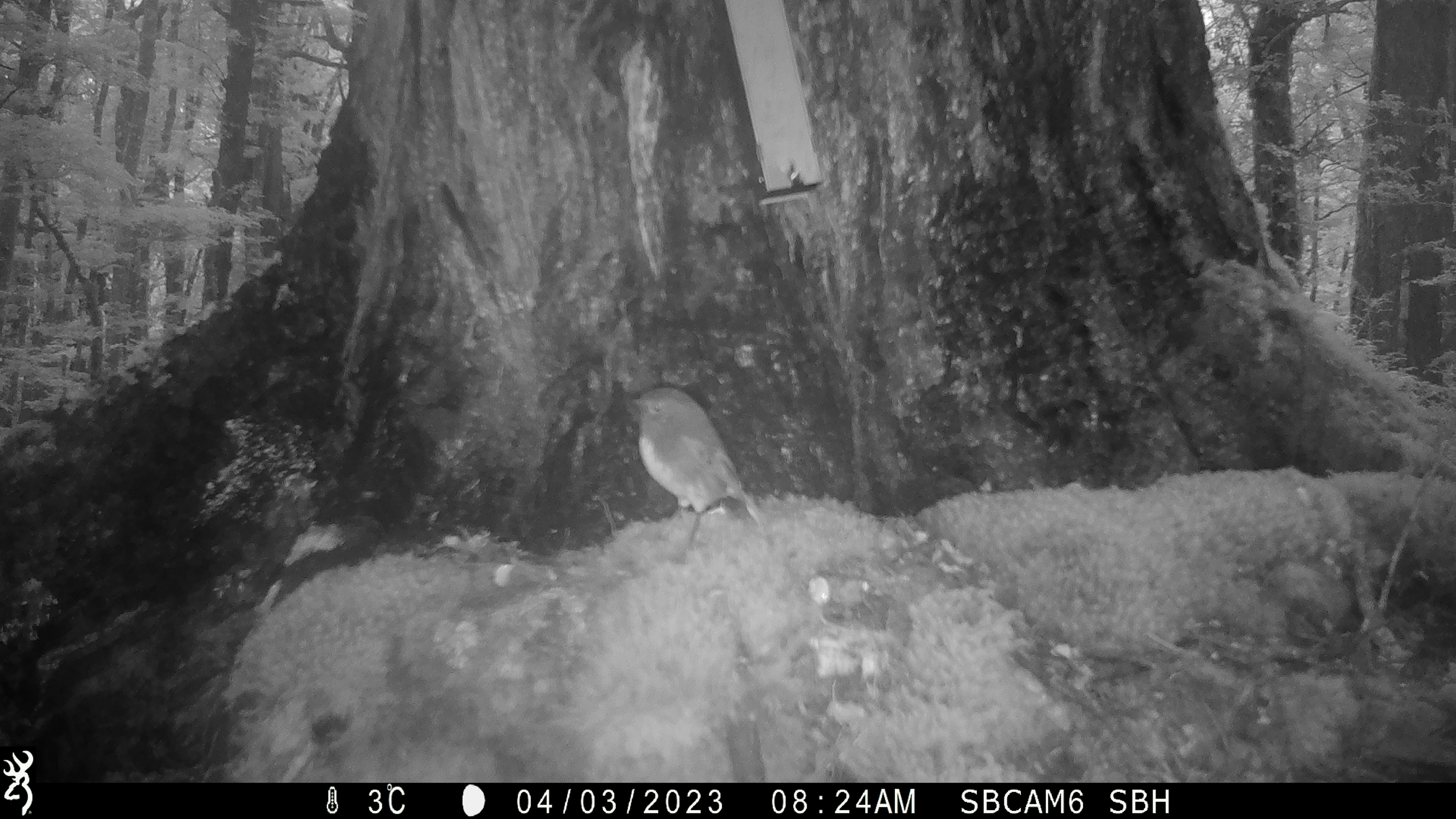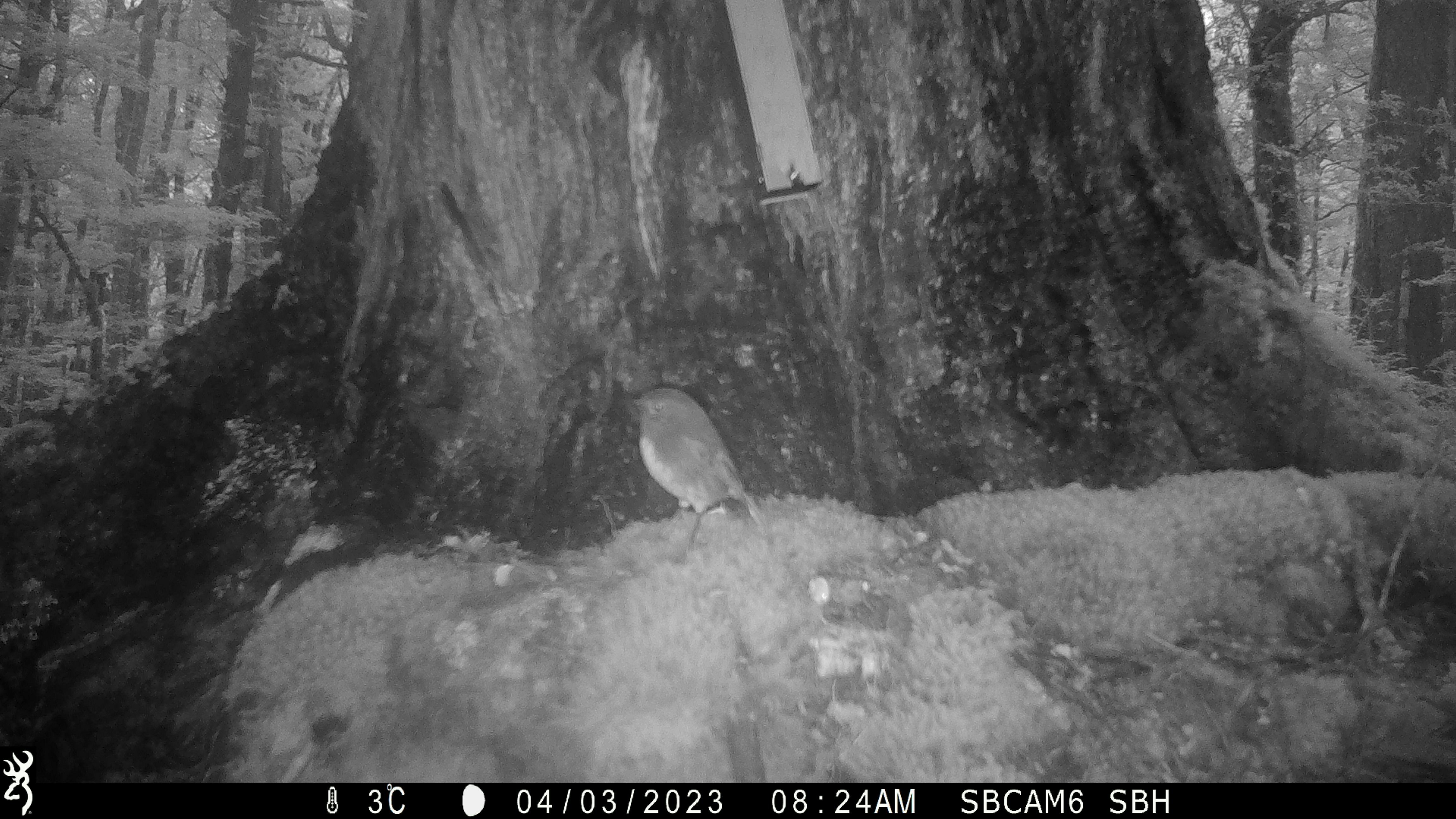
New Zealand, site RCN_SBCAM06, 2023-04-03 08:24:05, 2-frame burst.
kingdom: Animalia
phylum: Chordata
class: Aves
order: Passeriformes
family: Petroicidae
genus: Petroica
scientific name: Petroica australis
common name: new zealand robin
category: robin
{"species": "robin (new zealand robin) (Petroica australis)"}